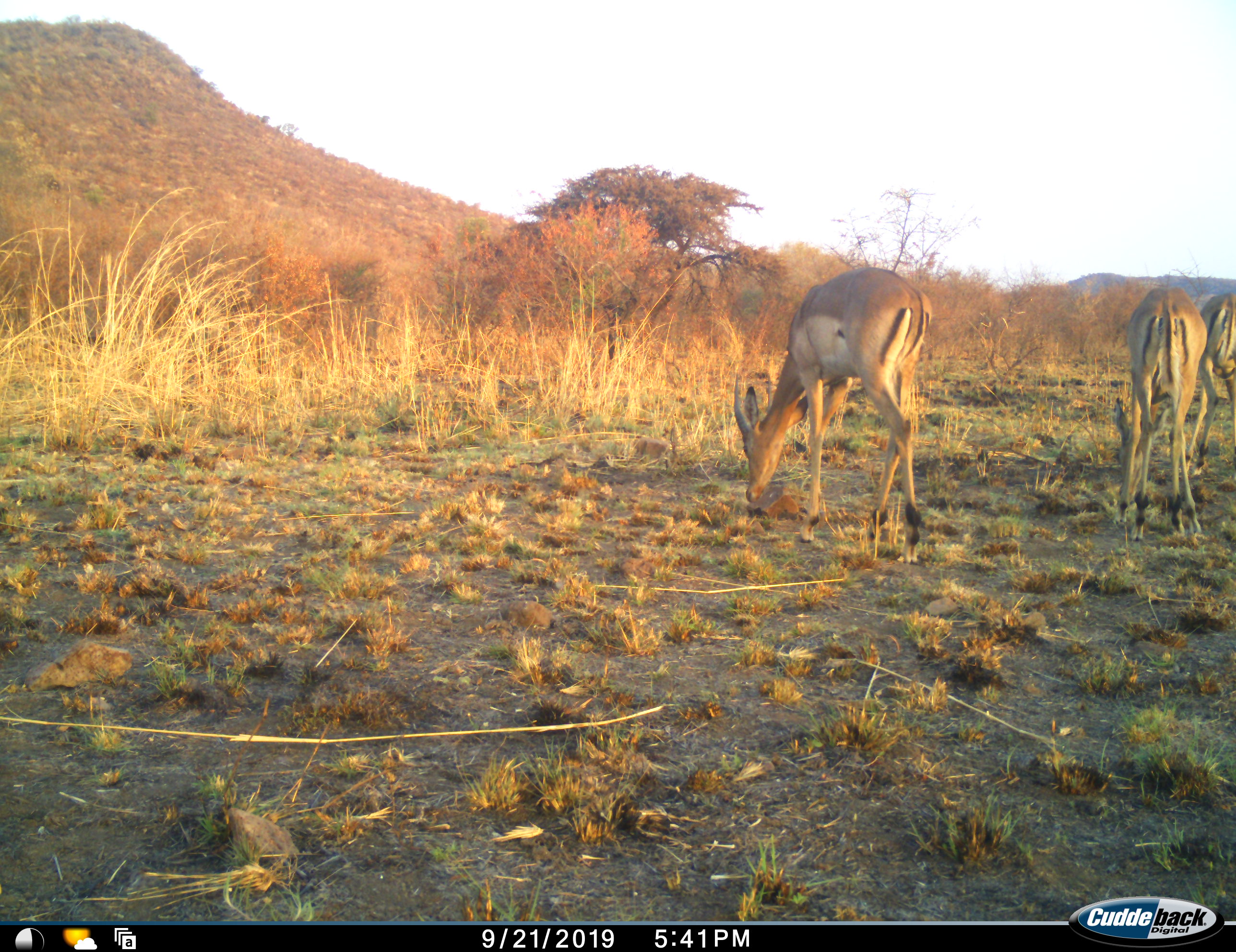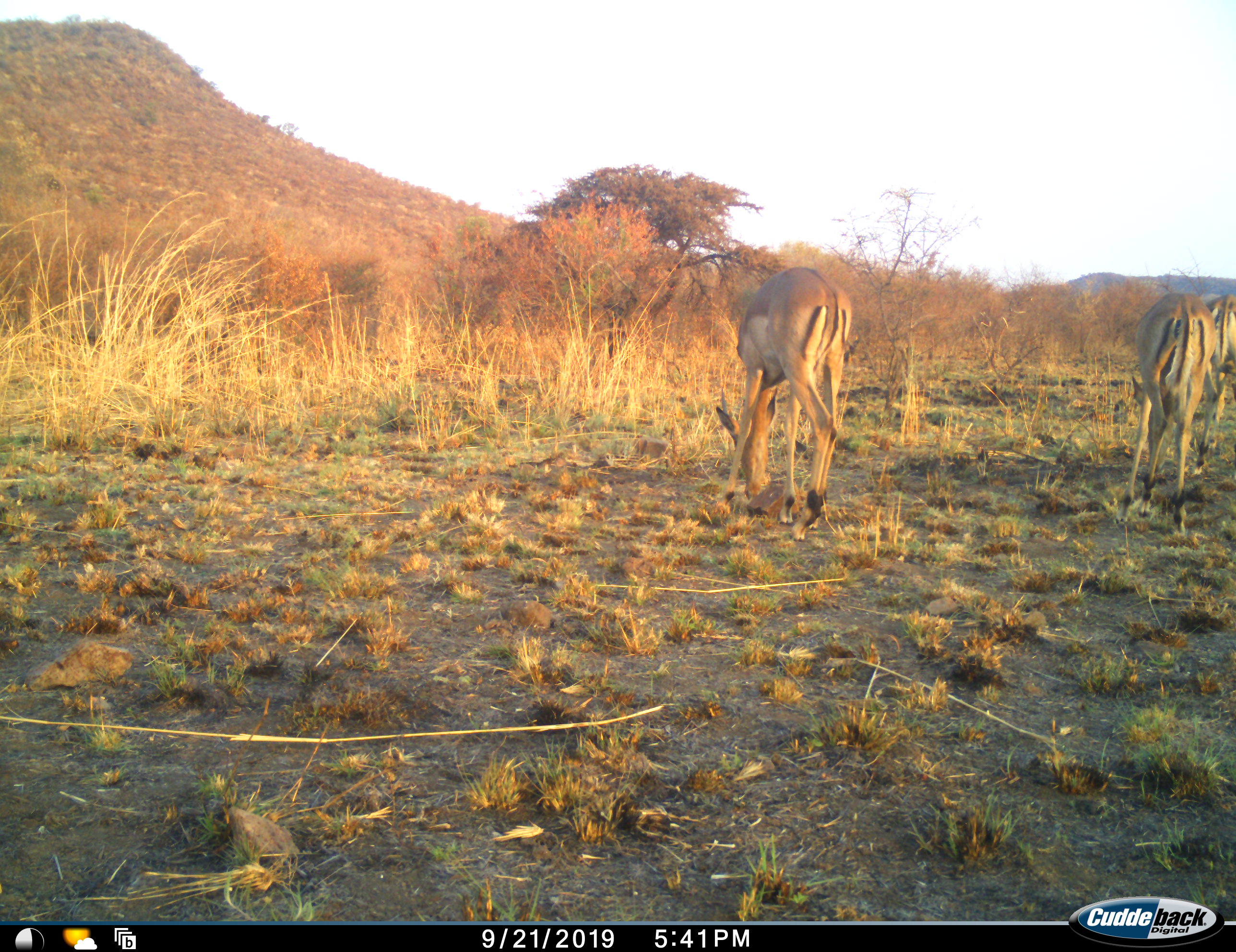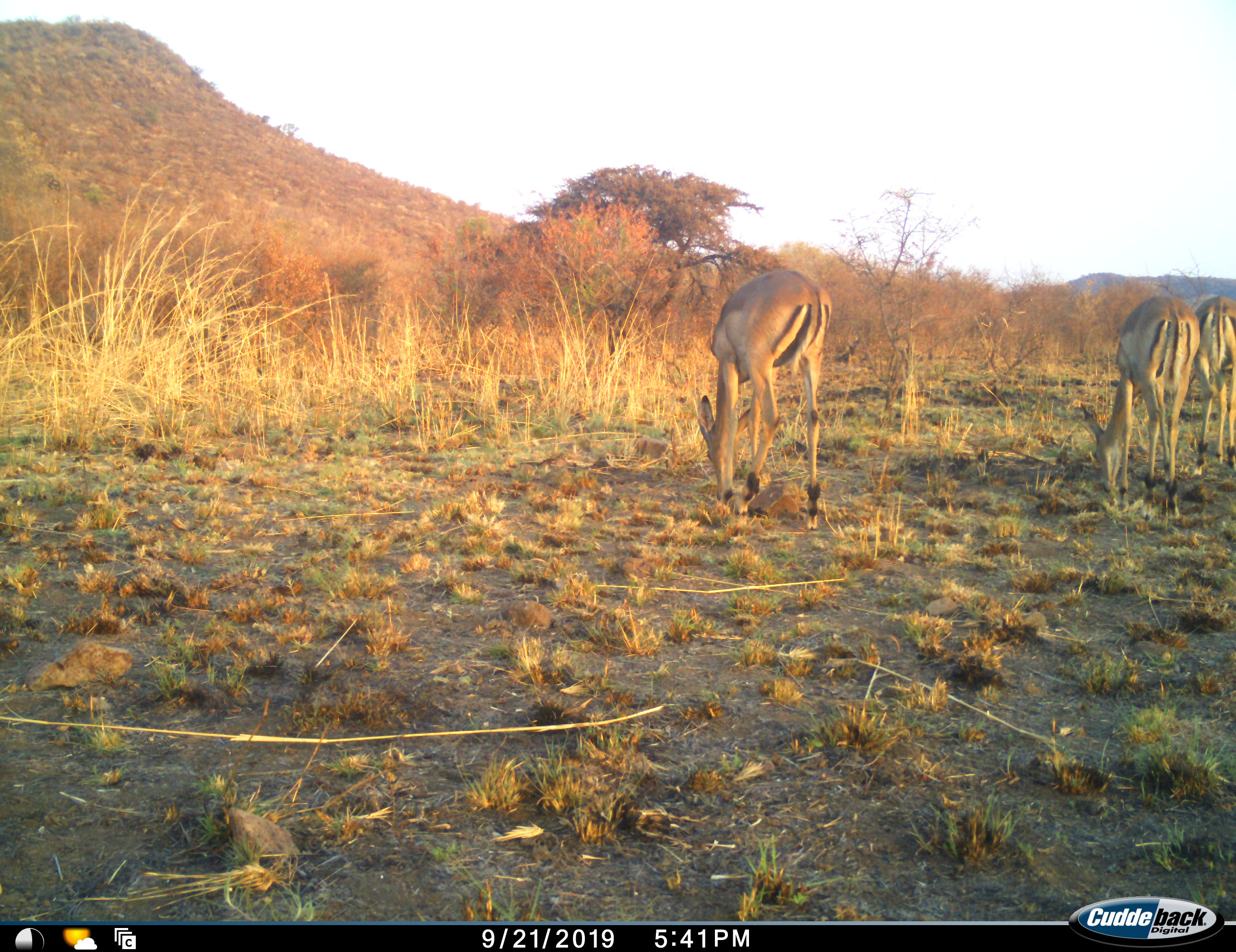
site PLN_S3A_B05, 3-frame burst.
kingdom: Animalia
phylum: Chordata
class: Mammalia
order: Artiodactyla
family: Bovidae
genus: Aepyceros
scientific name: Aepyceros melampus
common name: impala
Impala (Aepyceros melampus), count 3. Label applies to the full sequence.